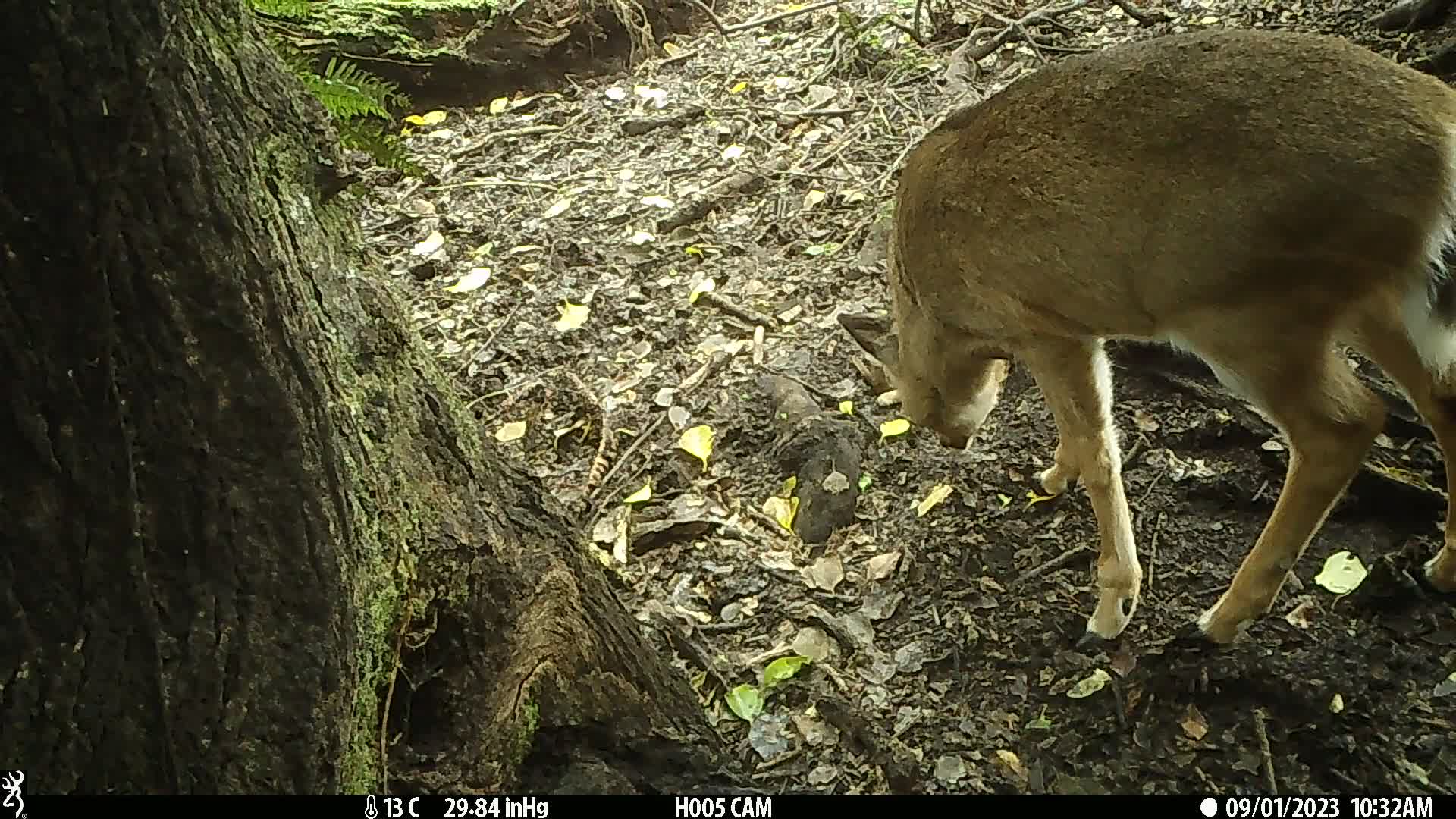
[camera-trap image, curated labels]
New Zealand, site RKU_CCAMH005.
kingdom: Animalia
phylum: Chordata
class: Mammalia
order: Artiodactyla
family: Cervidae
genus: Odocoileus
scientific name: Odocoileus virginianus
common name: white-tailed deer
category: white tailed deer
White tailed deer (white-tailed deer) (Odocoileus virginianus).